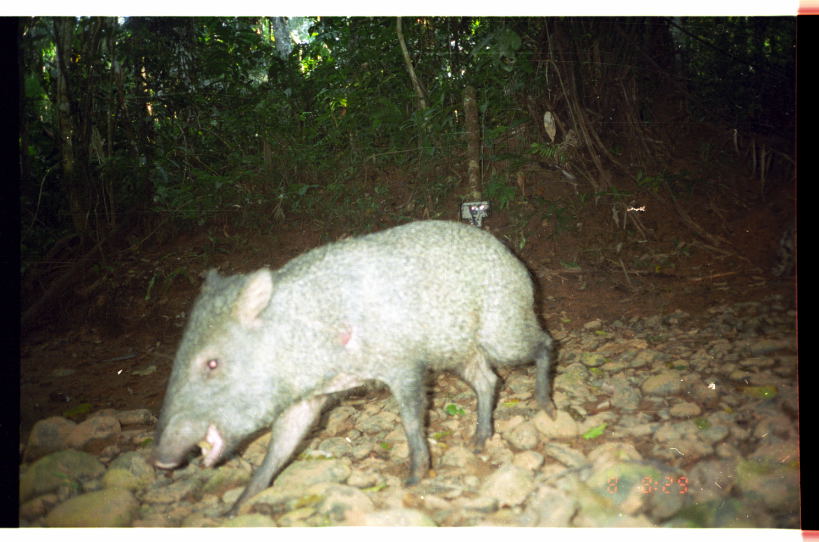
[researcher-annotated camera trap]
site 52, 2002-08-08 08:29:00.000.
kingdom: Animalia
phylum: Chordata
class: Mammalia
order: Artiodactyla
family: Tayassuidae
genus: Pecari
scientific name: Pecari tajacu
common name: collared peccary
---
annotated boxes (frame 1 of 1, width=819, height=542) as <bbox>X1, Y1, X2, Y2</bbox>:
pecari tajacu: <bbox>147, 217, 555, 518</bbox>